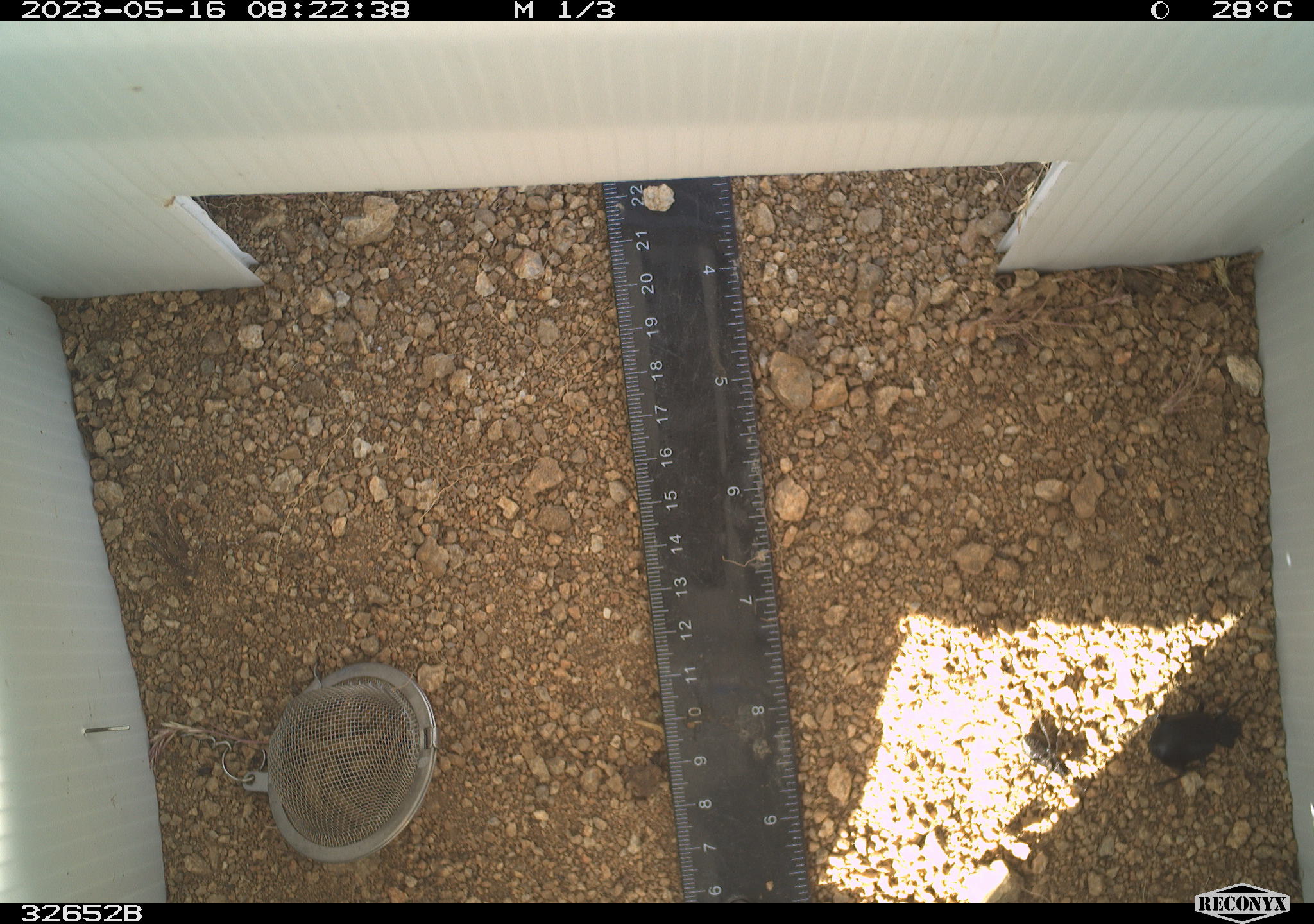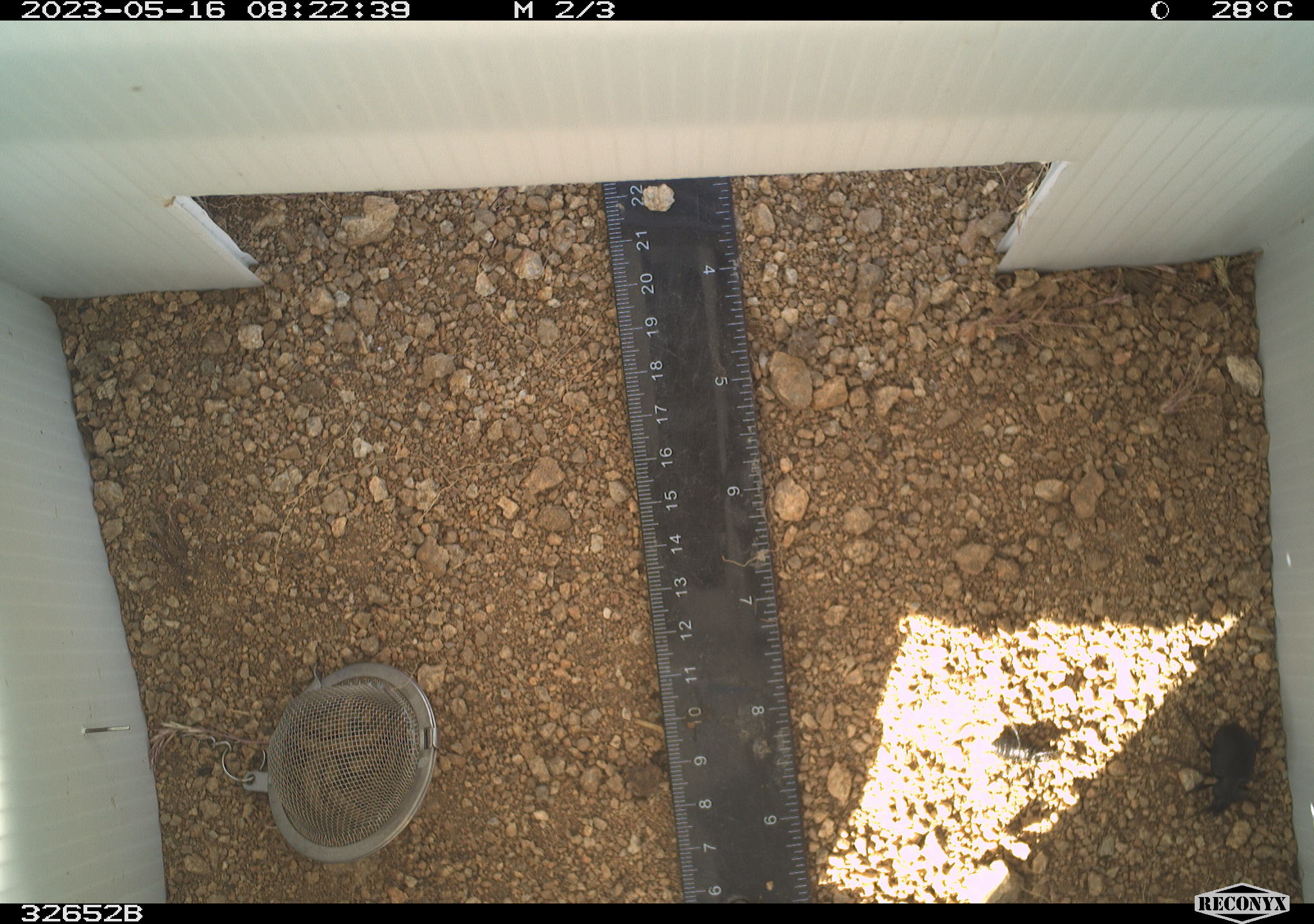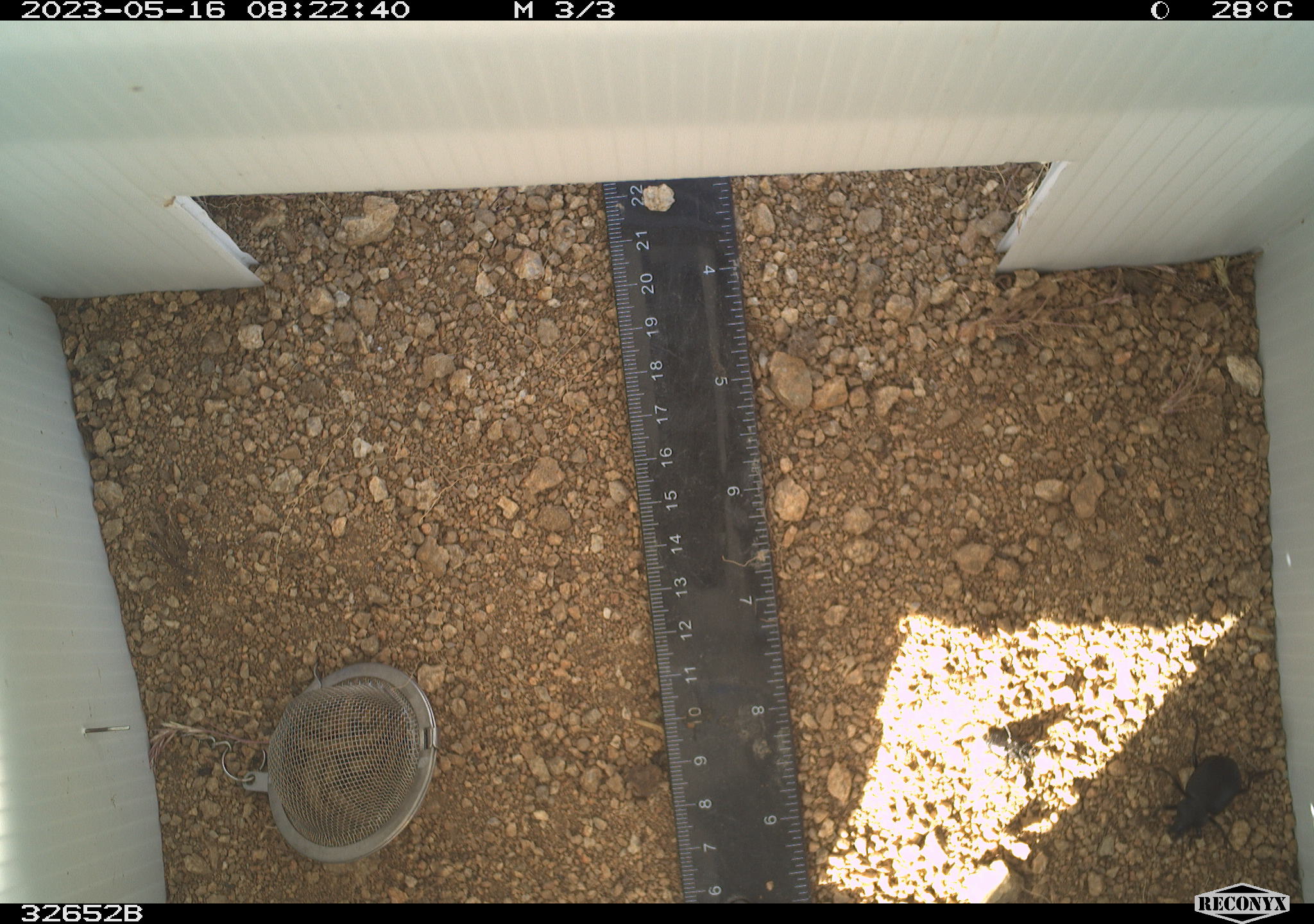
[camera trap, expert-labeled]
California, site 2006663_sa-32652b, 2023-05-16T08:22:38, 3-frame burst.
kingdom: Animalia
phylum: Arthropoda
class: Insecta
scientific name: Insecta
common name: insect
Insect (Insecta).